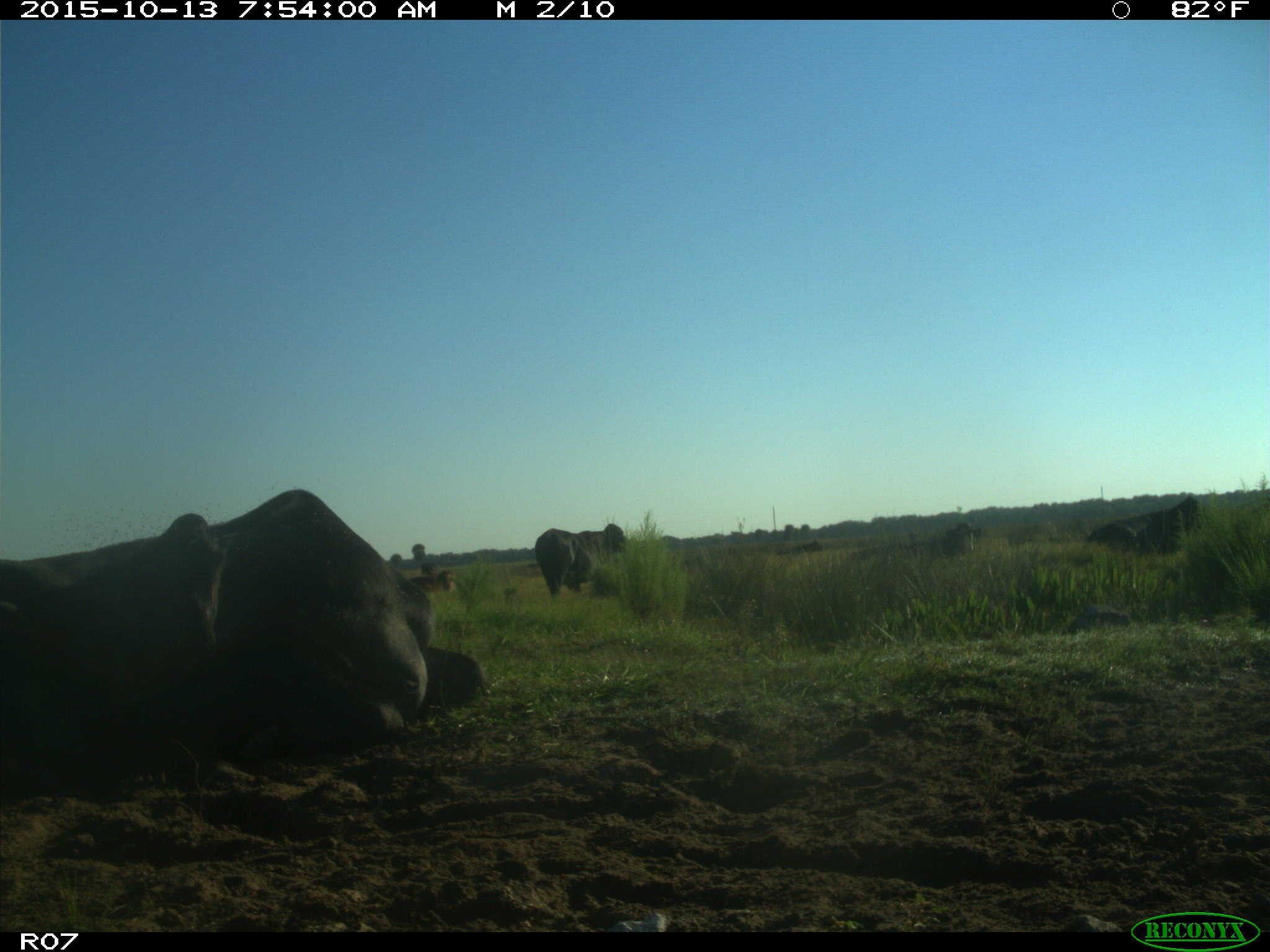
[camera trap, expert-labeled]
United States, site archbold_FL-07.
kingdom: Animalia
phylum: Chordata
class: Mammalia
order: Artiodactyla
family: Bovidae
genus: Bos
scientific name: Bos taurus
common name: domestic cow